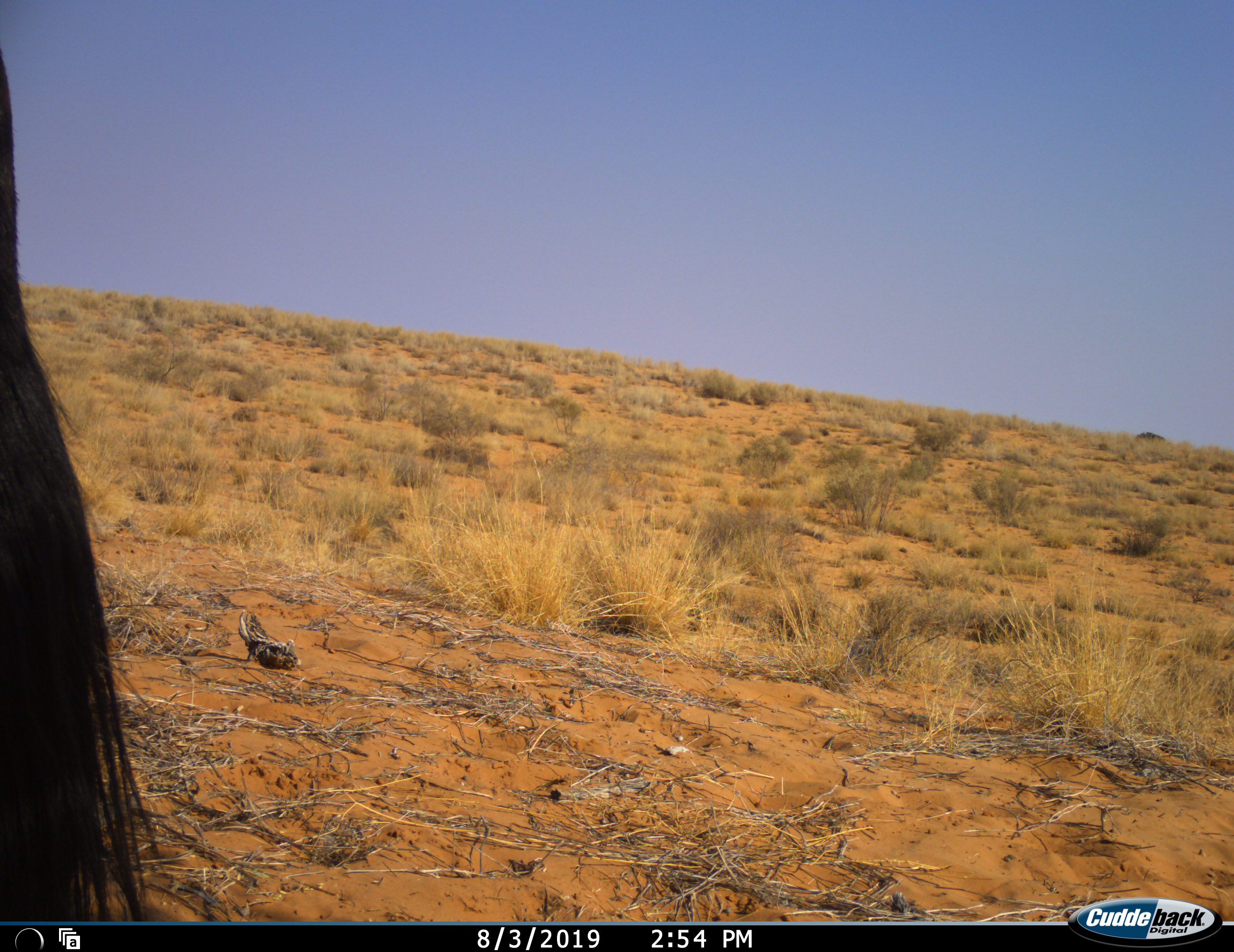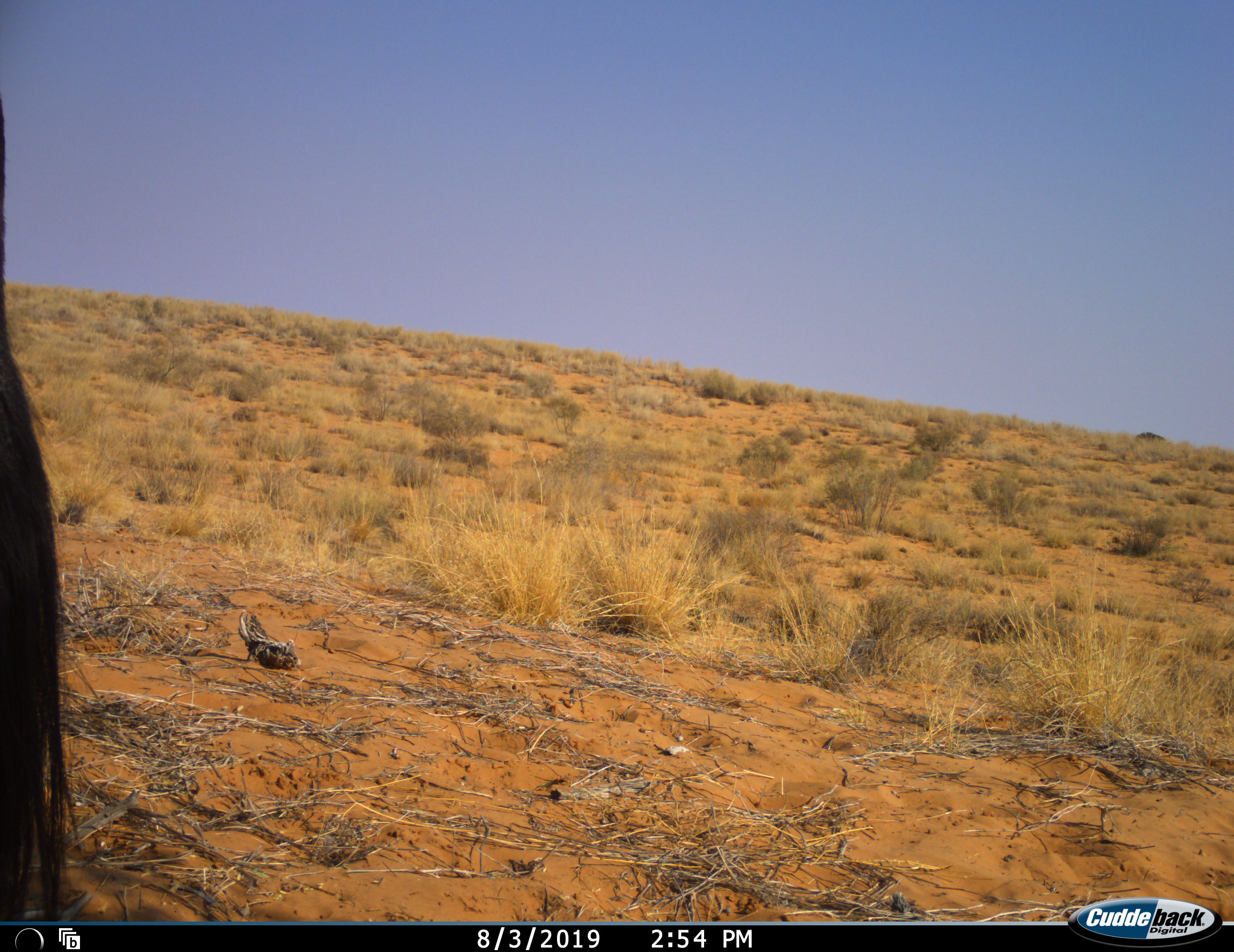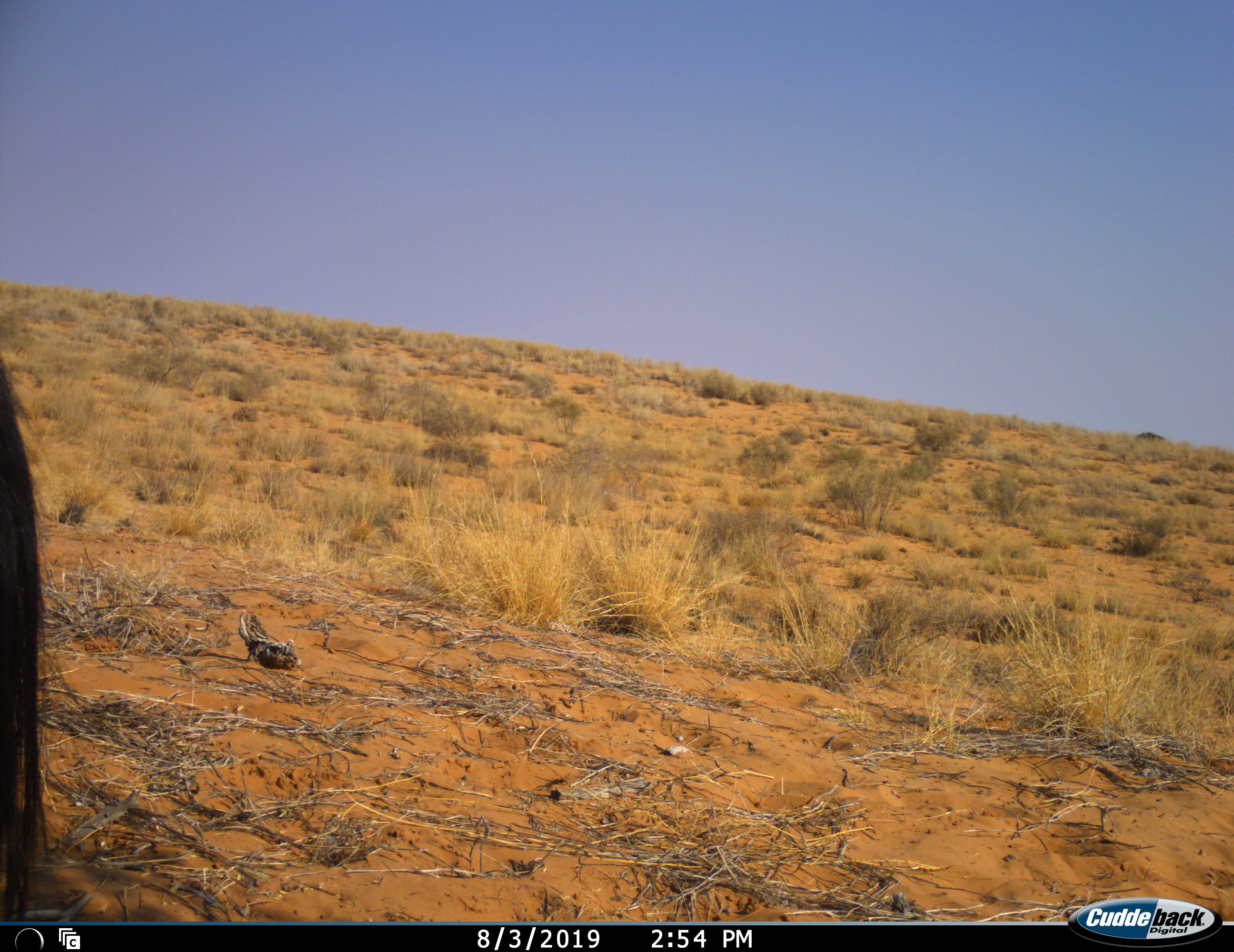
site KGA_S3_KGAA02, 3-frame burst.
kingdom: Animalia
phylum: Chordata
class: Mammalia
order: Artiodactyla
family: Bovidae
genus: Oryx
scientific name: Oryx gazella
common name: gemsbok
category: oryx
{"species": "oryx (gemsbok) (Oryx gazella)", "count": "1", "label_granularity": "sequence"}